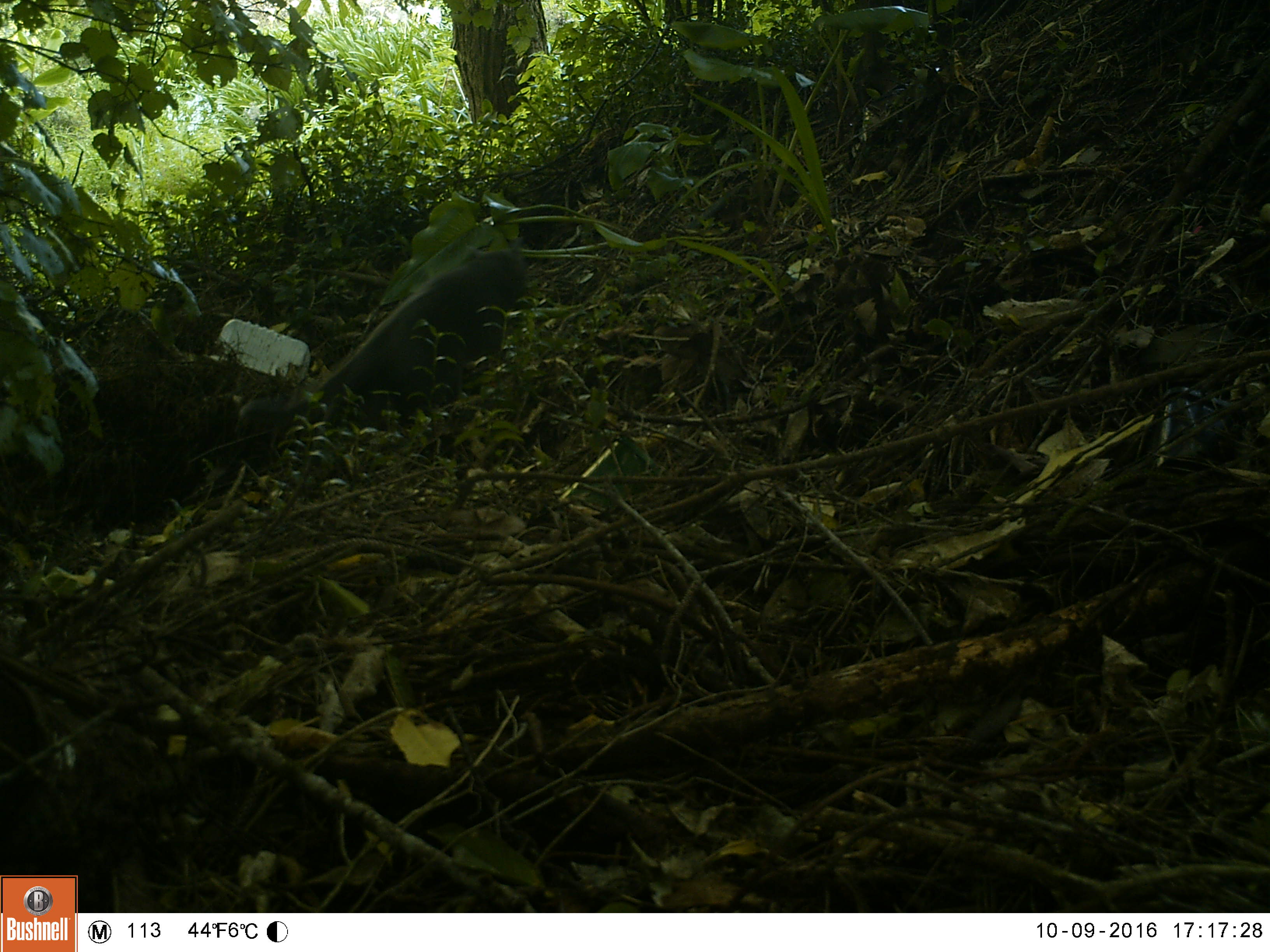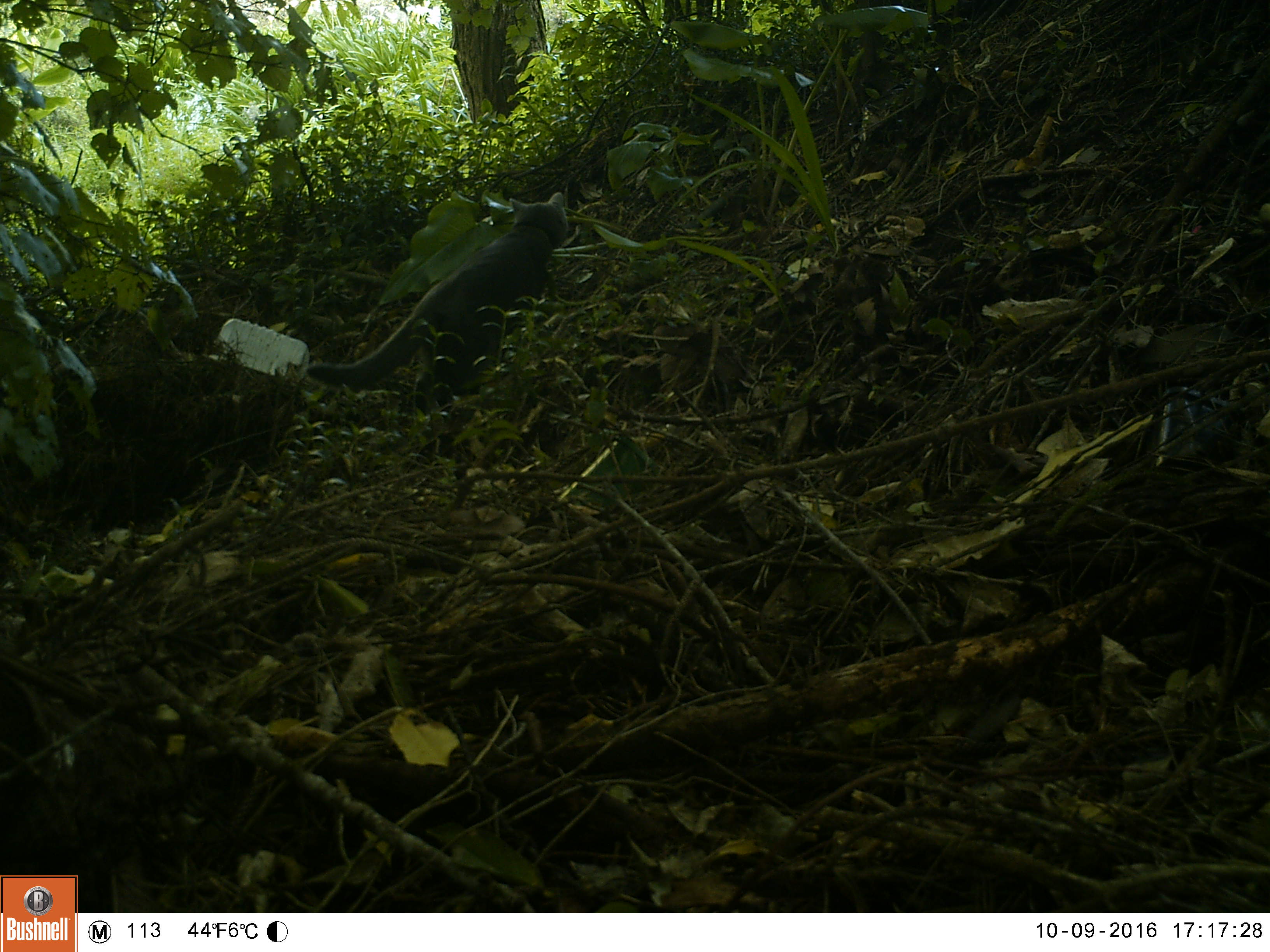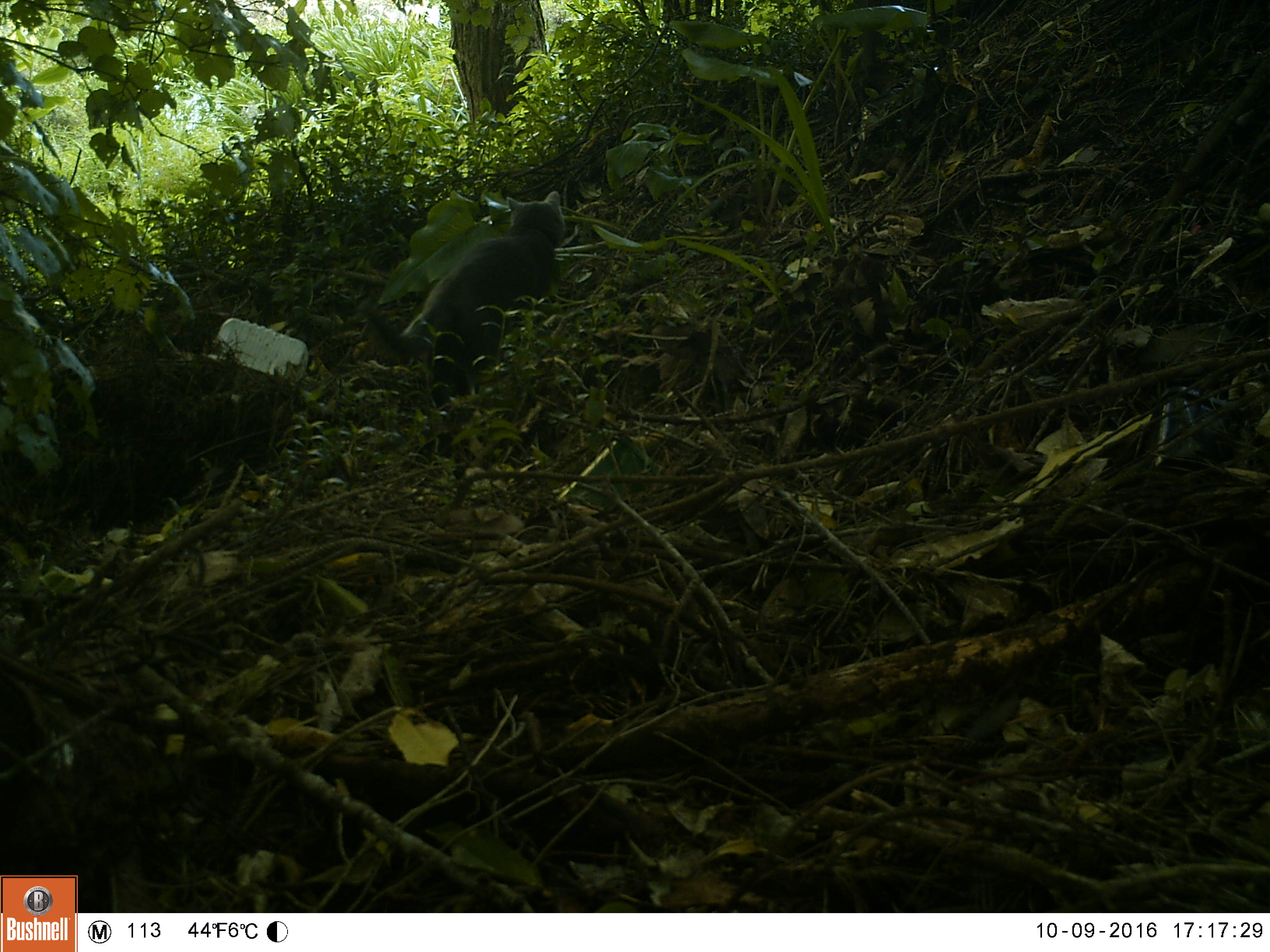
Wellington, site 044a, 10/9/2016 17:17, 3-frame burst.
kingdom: Animalia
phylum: Chordata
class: Mammalia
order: Carnivora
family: Felidae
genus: Felis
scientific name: Felis catus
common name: cat